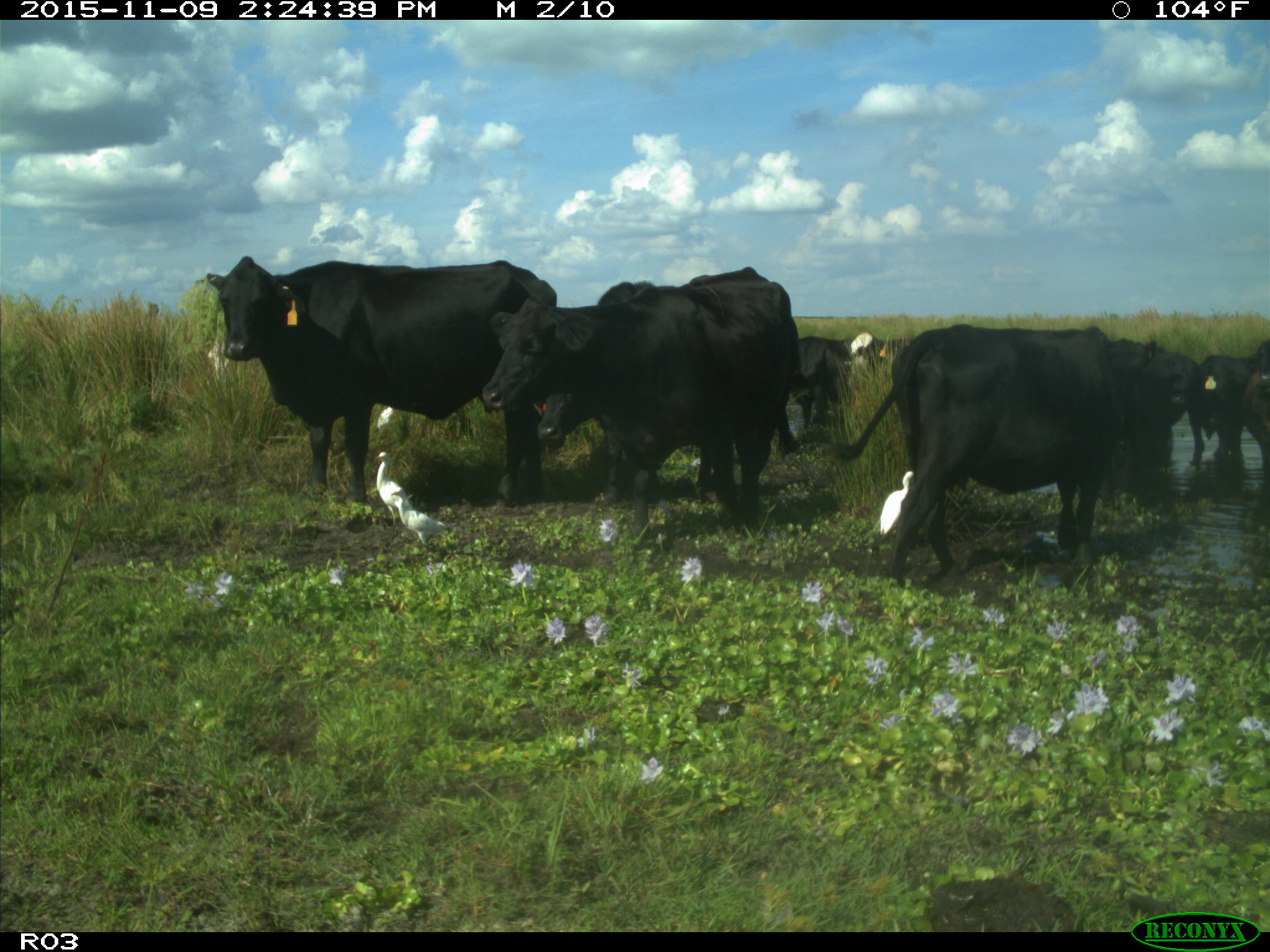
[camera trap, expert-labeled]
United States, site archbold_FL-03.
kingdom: Animalia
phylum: Chordata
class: Mammalia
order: Artiodactyla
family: Bovidae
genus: Bos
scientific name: Bos taurus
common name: domestic cow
Bos taurus (domestic cow).